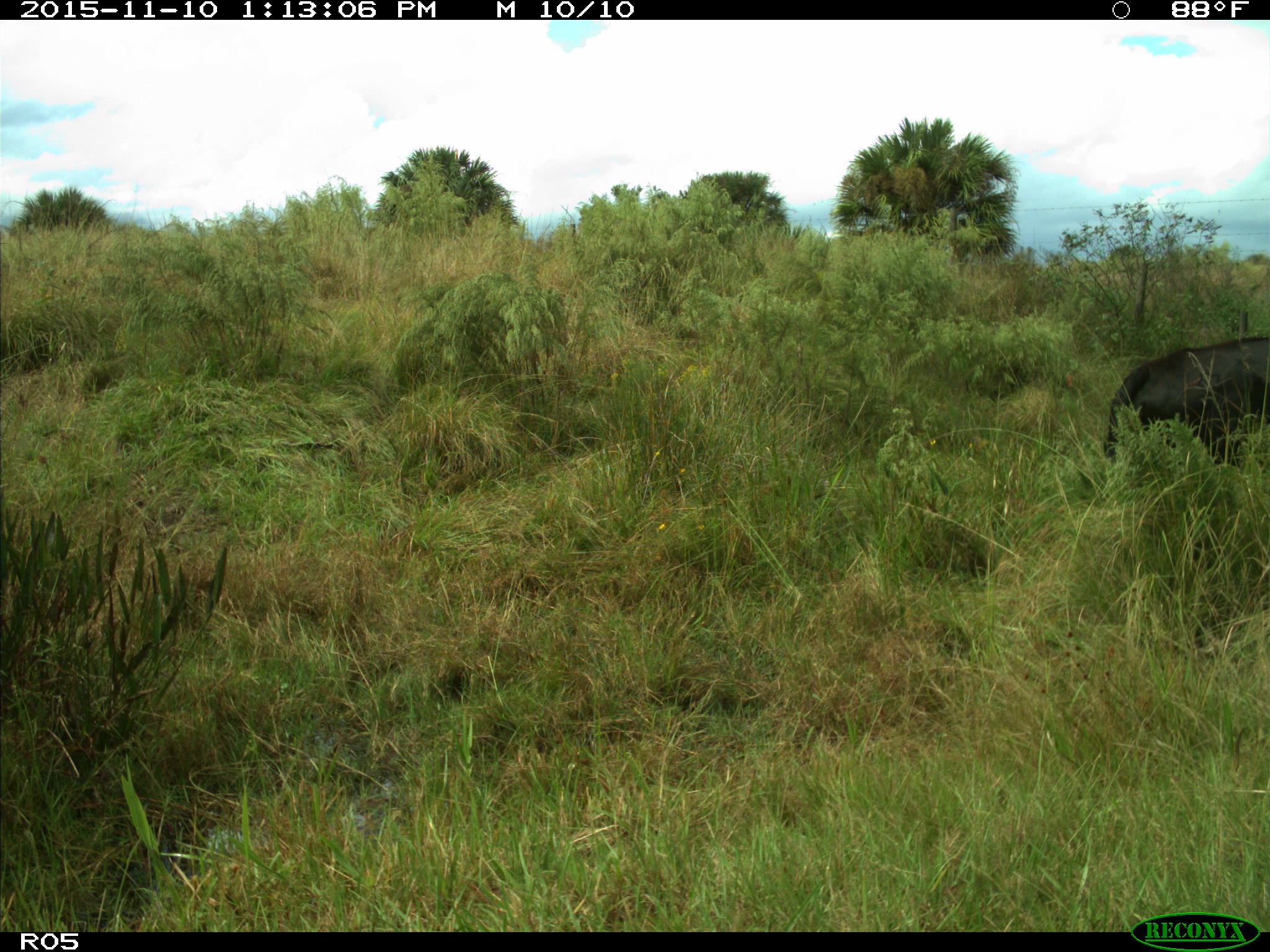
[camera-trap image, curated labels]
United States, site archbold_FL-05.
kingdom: Animalia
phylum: Chordata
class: Mammalia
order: Artiodactyla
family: Bovidae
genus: Bos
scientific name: Bos taurus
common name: domestic cow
Bos taurus (domestic cow).